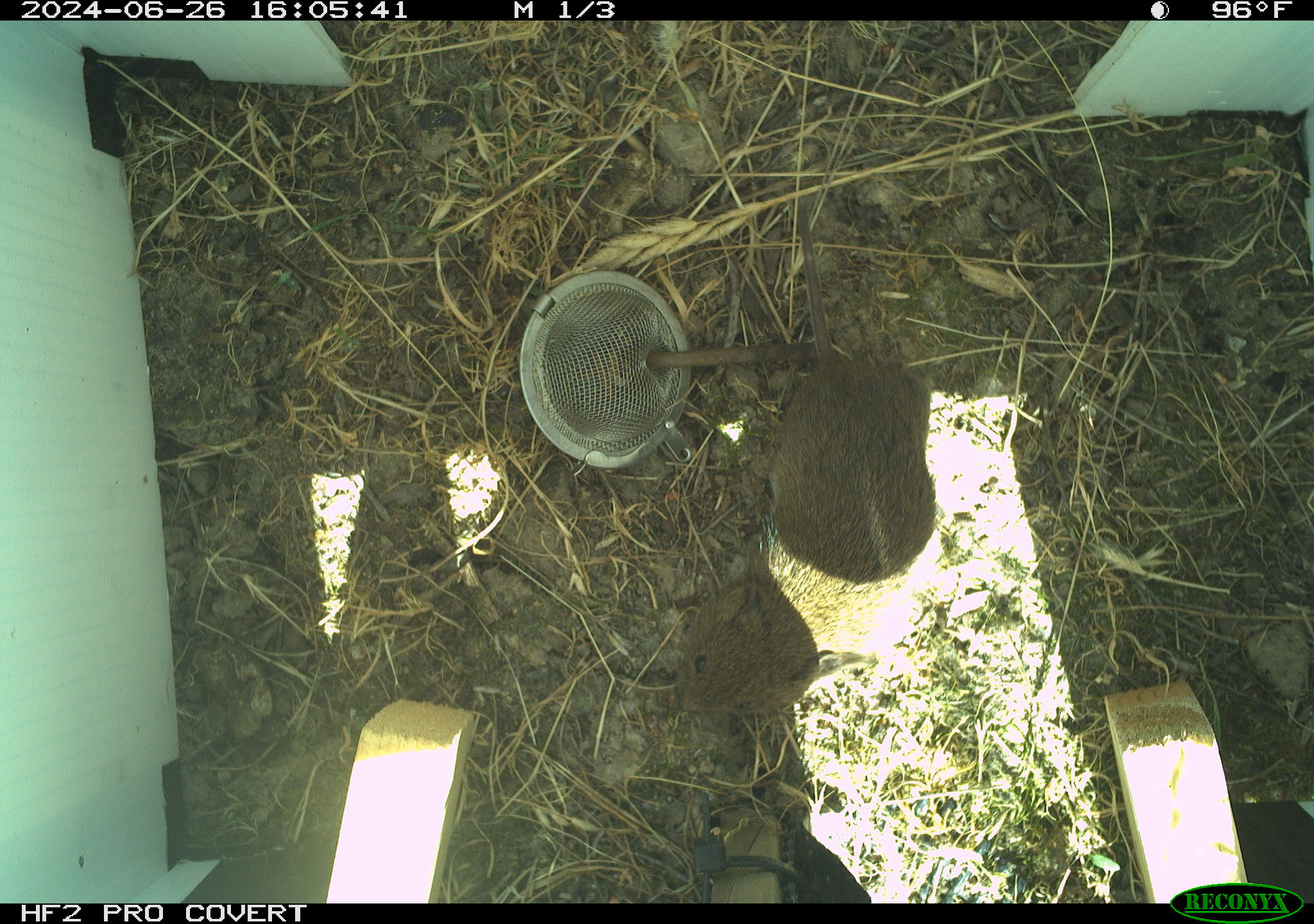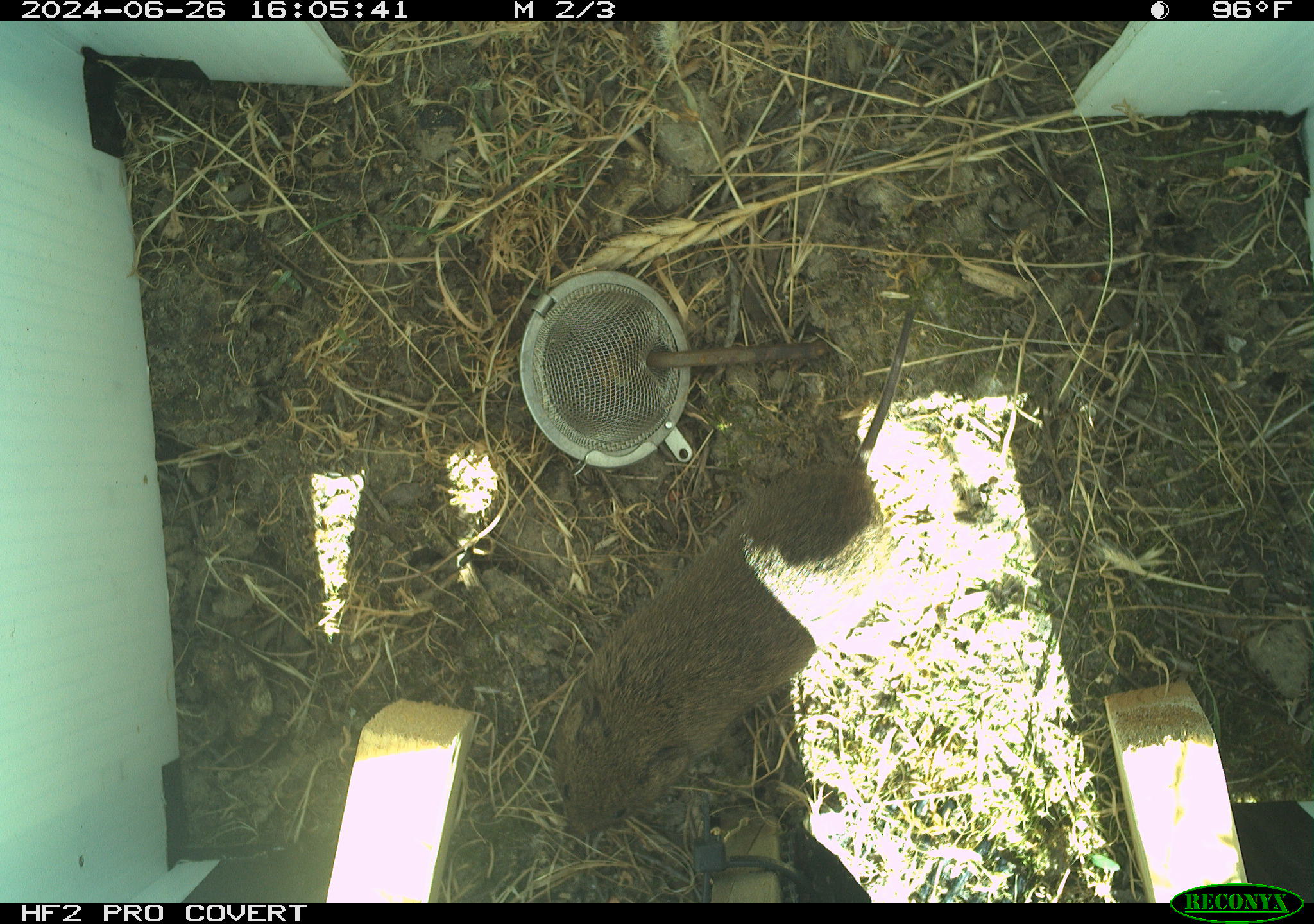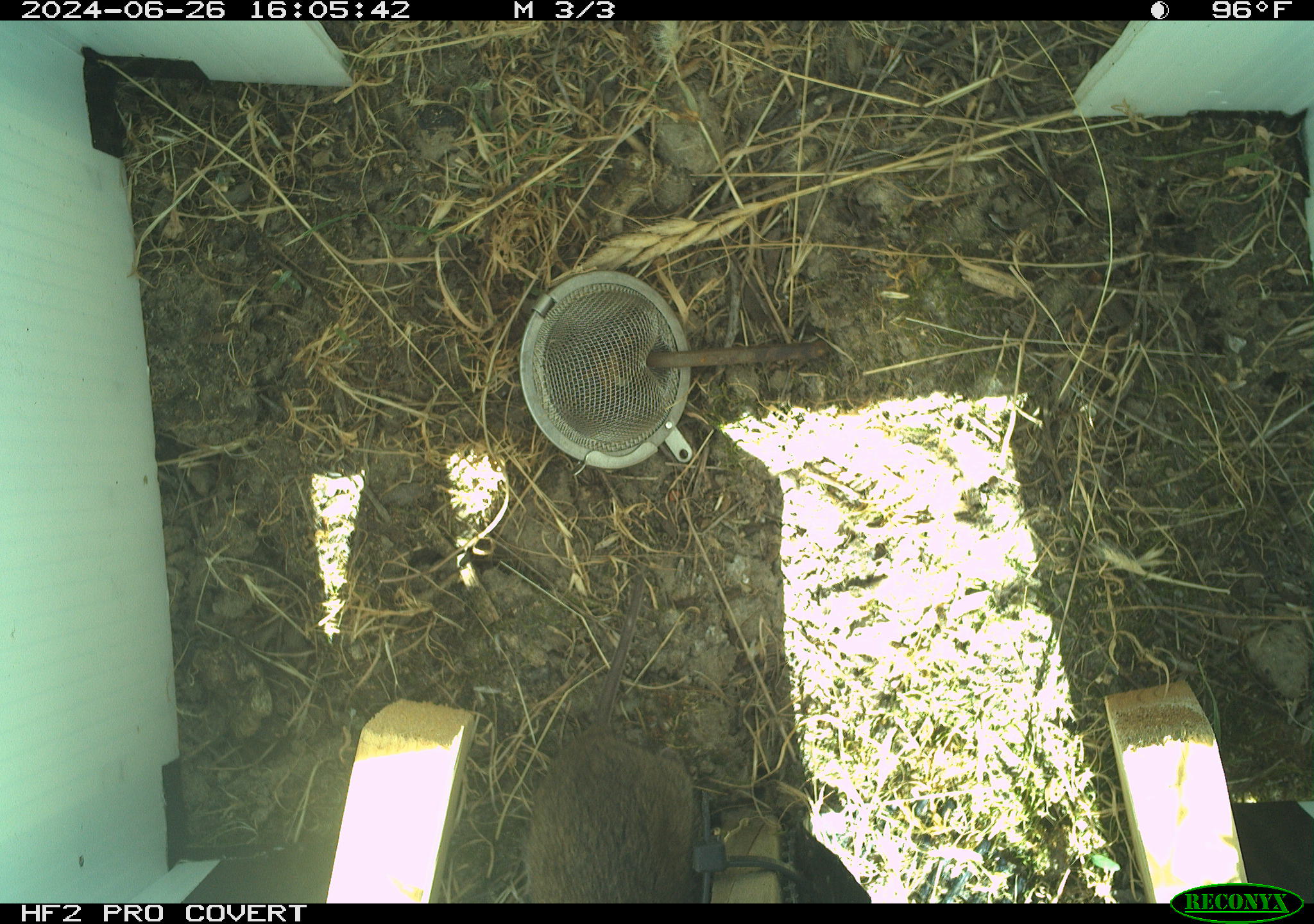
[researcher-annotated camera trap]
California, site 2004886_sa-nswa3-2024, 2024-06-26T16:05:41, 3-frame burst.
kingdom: Animalia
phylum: Chordata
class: Mammalia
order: Rodentia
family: Cricetidae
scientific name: Arvicolinae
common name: voles, lemmings, and muskrats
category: arvicolinae subfamily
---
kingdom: Animalia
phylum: Chordata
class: Mammalia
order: Rodentia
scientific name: Rodentia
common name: rodent